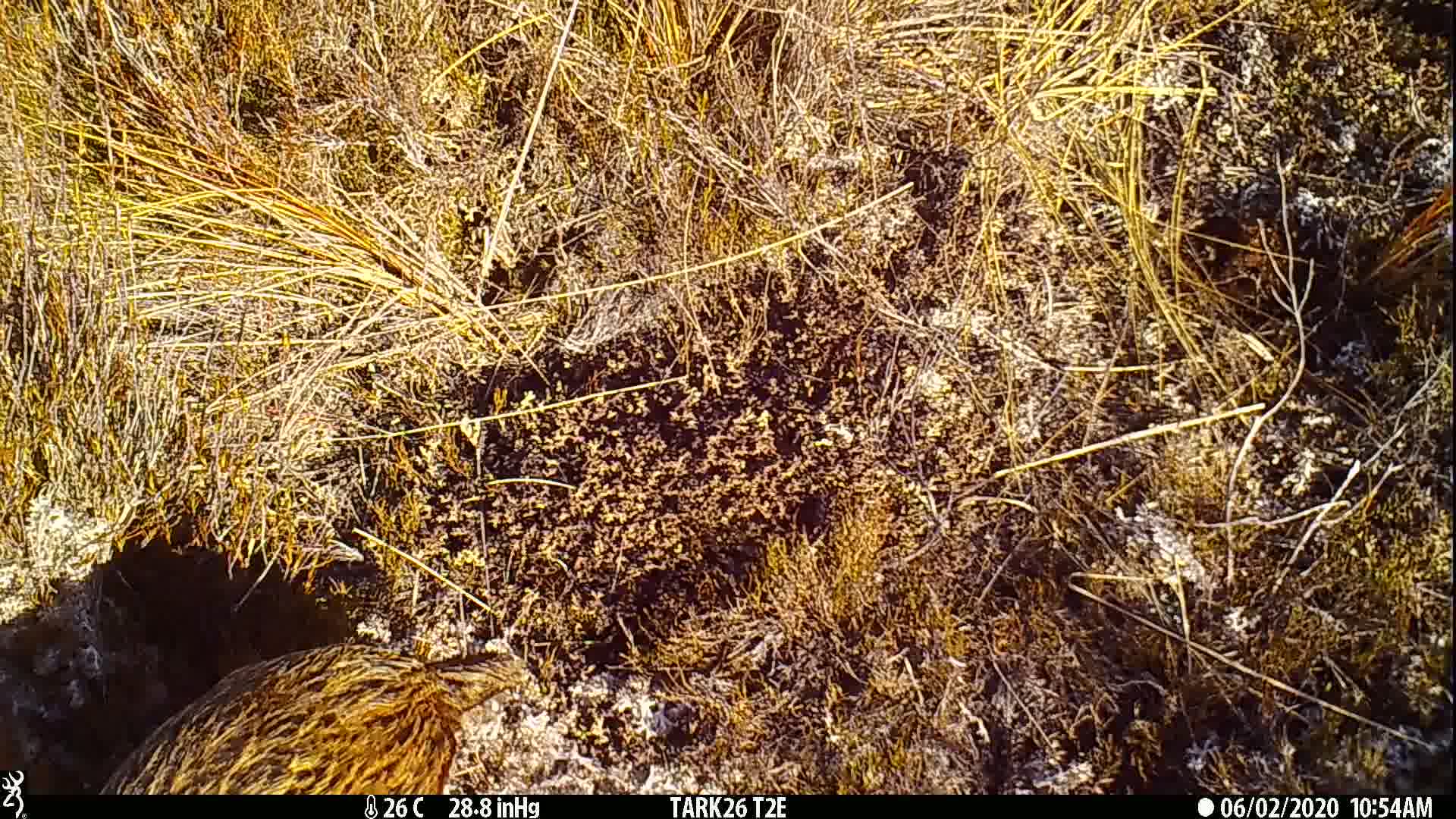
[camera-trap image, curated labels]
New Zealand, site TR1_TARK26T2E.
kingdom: Animalia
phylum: Chordata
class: Aves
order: Gruiformes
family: Rallidae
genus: Gallirallus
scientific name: Gallirallus australis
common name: weka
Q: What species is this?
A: Weka (Gallirallus australis).